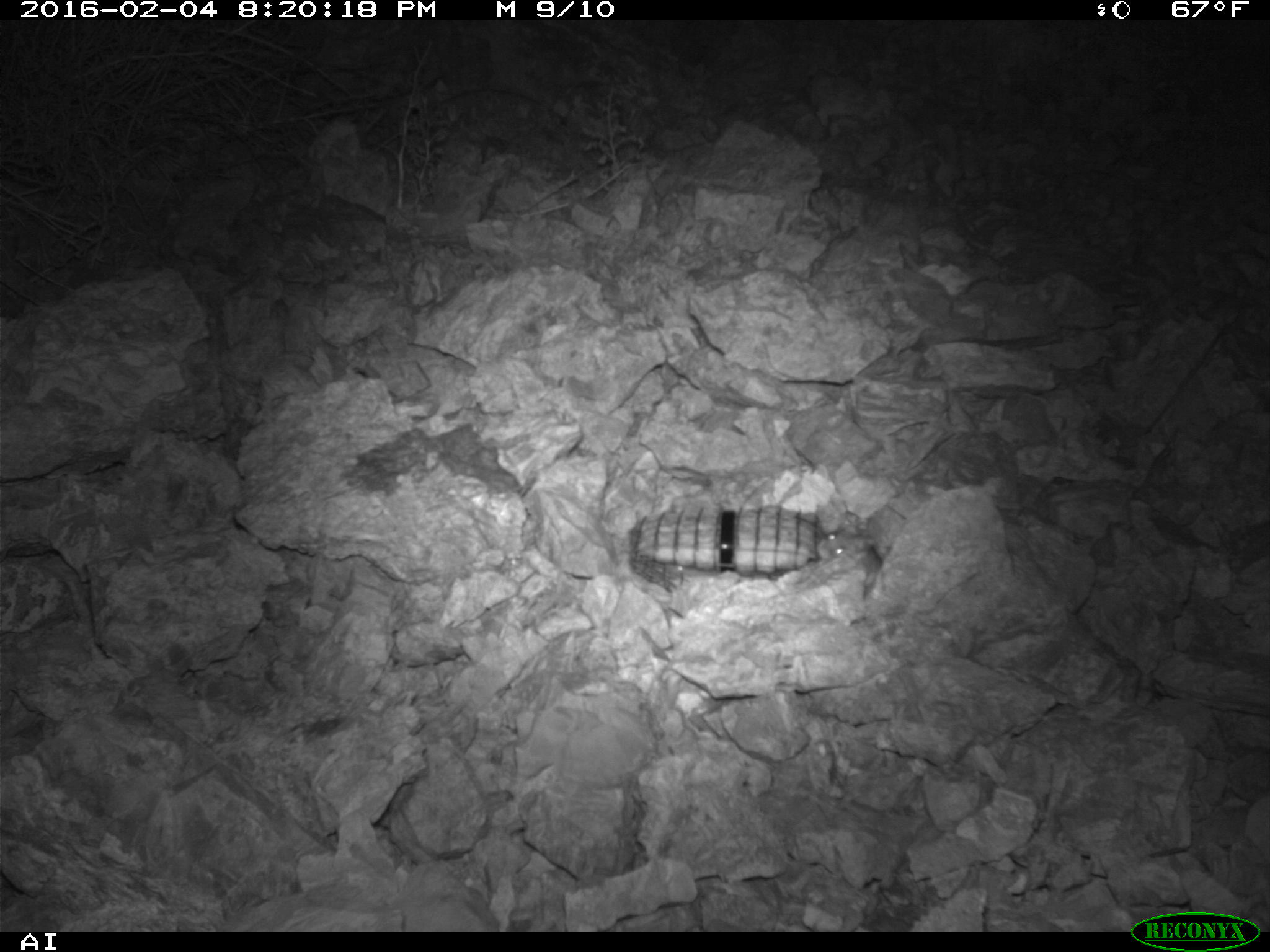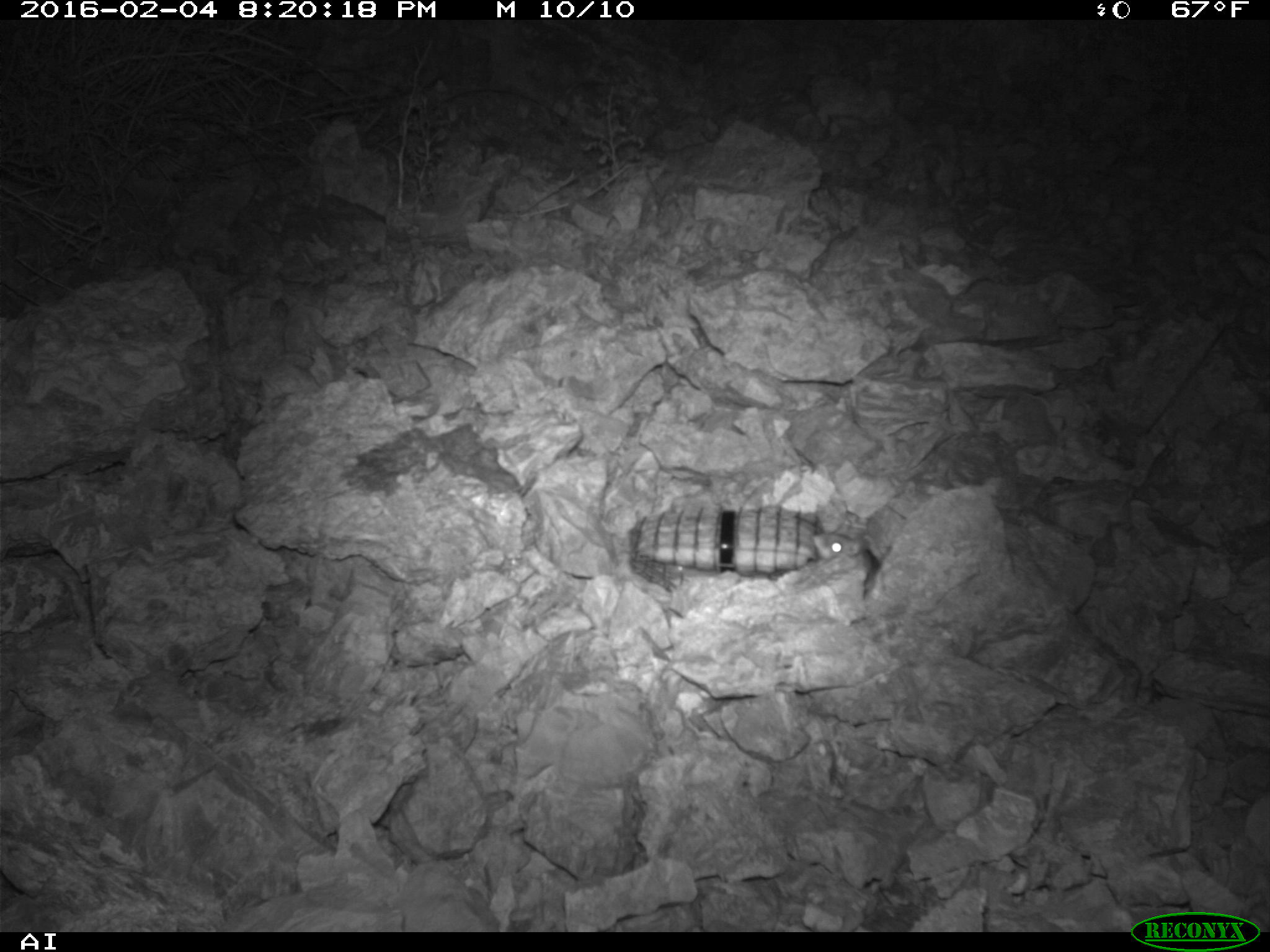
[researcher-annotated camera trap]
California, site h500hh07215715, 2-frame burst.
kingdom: Animalia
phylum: Chordata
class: Mammalia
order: Rodentia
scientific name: Rodentia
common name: rodent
Rodent (Rodentia).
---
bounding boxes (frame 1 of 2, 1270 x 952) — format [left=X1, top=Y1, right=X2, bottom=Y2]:
rodent: [left=815, top=529, right=885, bottom=578]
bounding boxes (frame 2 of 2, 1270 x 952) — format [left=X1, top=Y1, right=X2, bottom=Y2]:
rodent: [left=812, top=532, right=863, bottom=560]